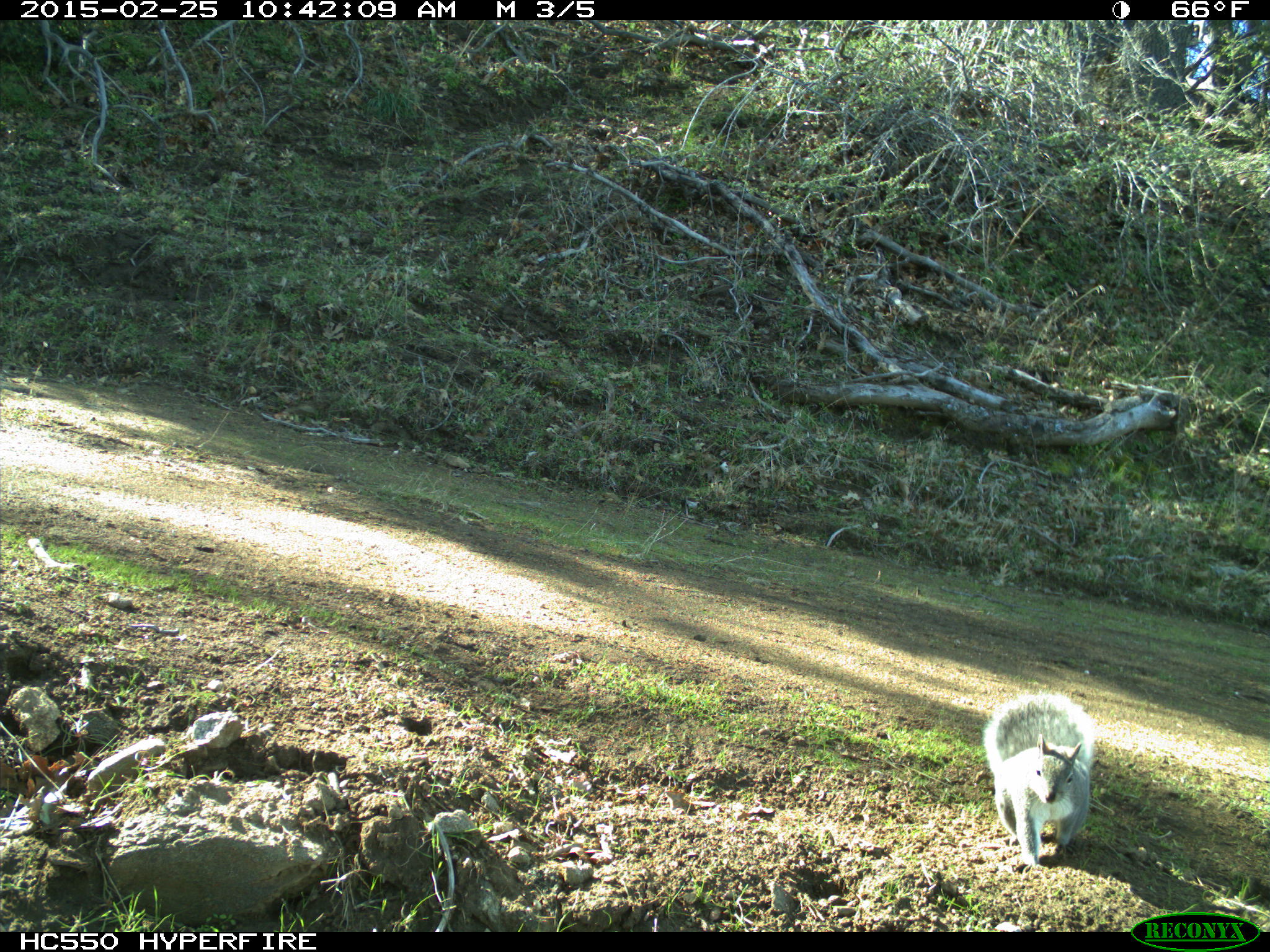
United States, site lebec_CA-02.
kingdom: Animalia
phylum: Chordata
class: Mammalia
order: Rodentia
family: Sciuridae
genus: Sciurus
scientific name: Sciurus carolinensis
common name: eastern gray squirrel